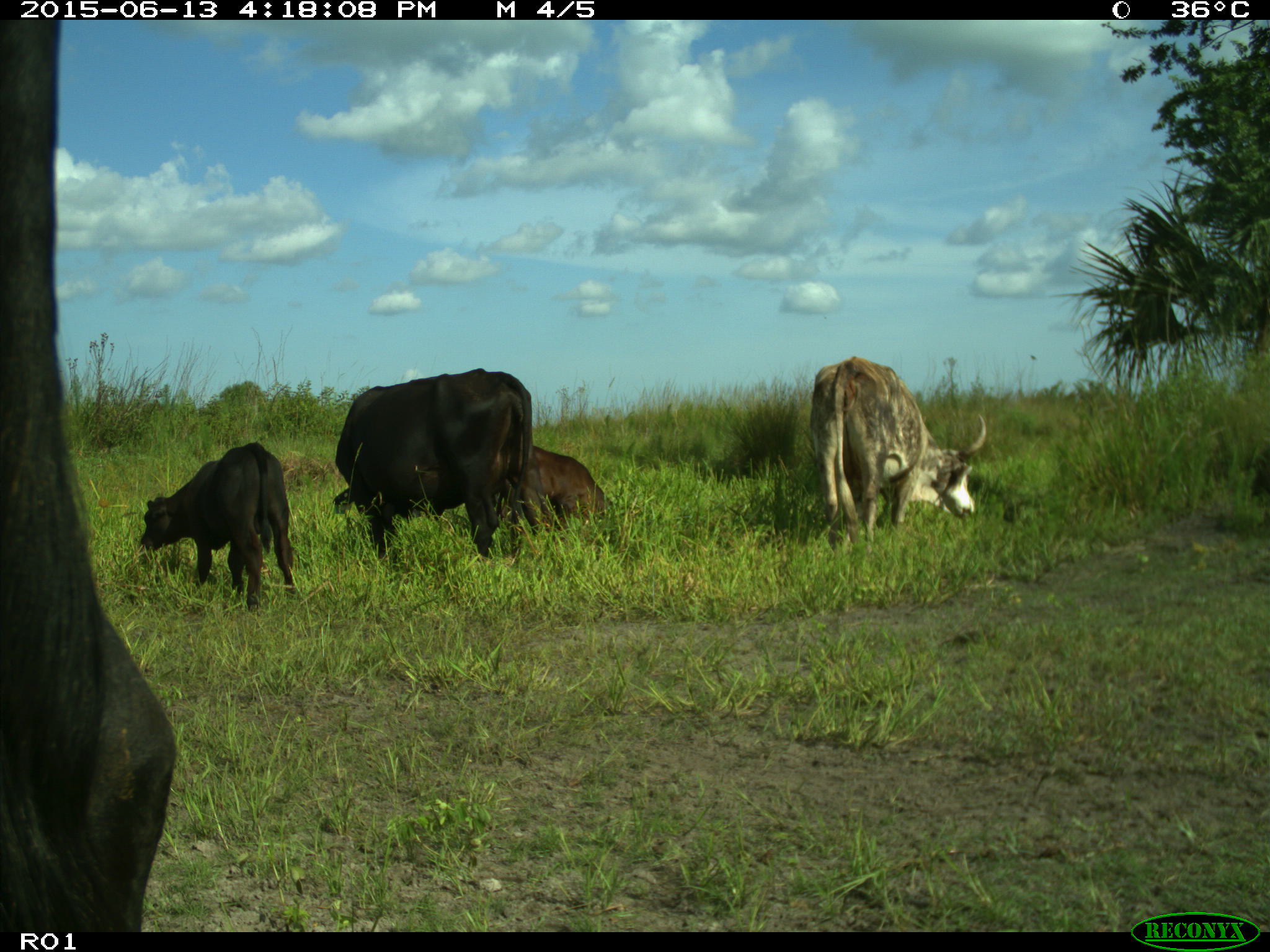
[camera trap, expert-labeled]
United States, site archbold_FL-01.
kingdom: Animalia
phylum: Chordata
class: Mammalia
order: Artiodactyla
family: Bovidae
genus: Bos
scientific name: Bos taurus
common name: domestic cow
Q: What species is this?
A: Bos taurus (domestic cow).